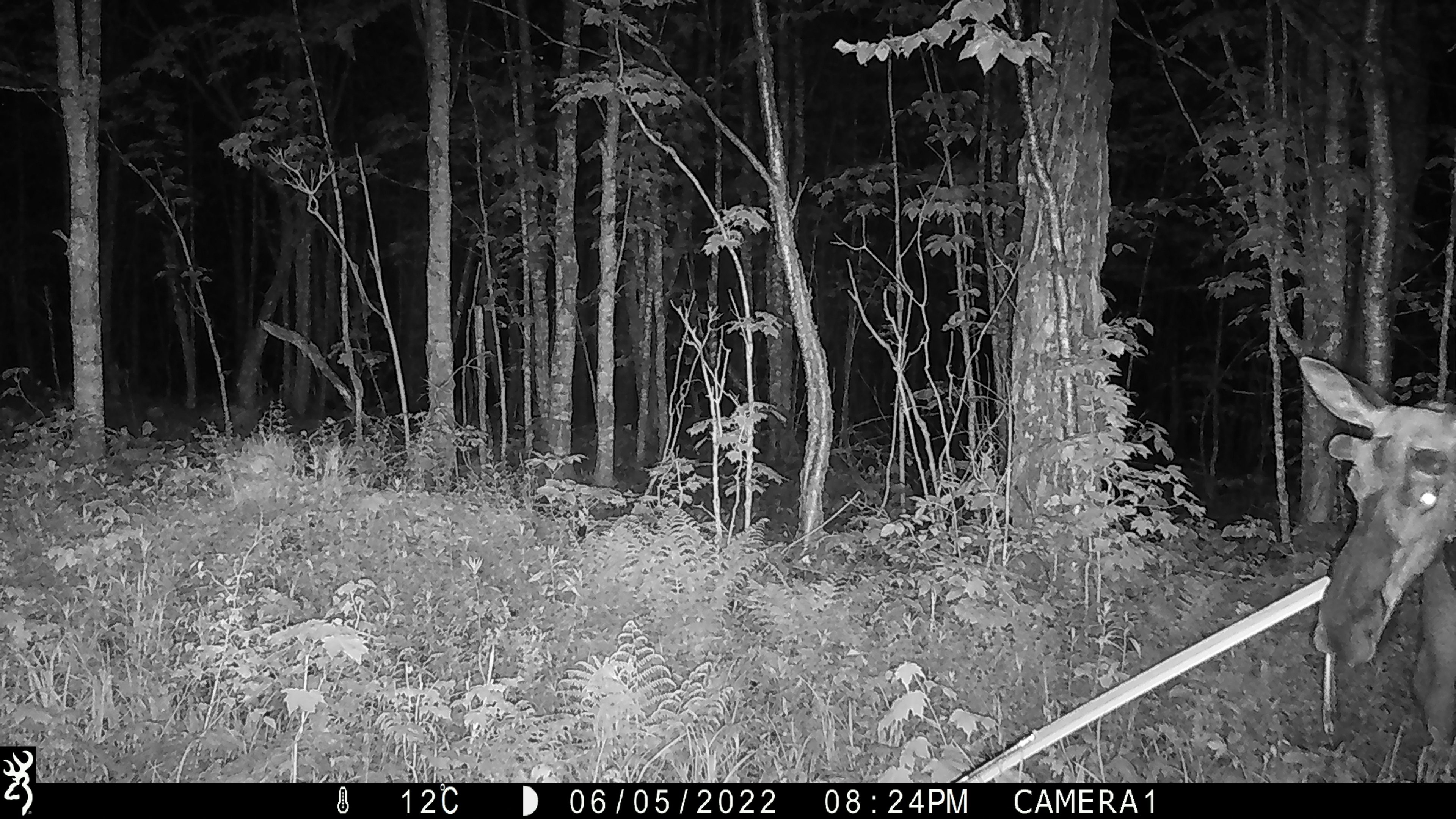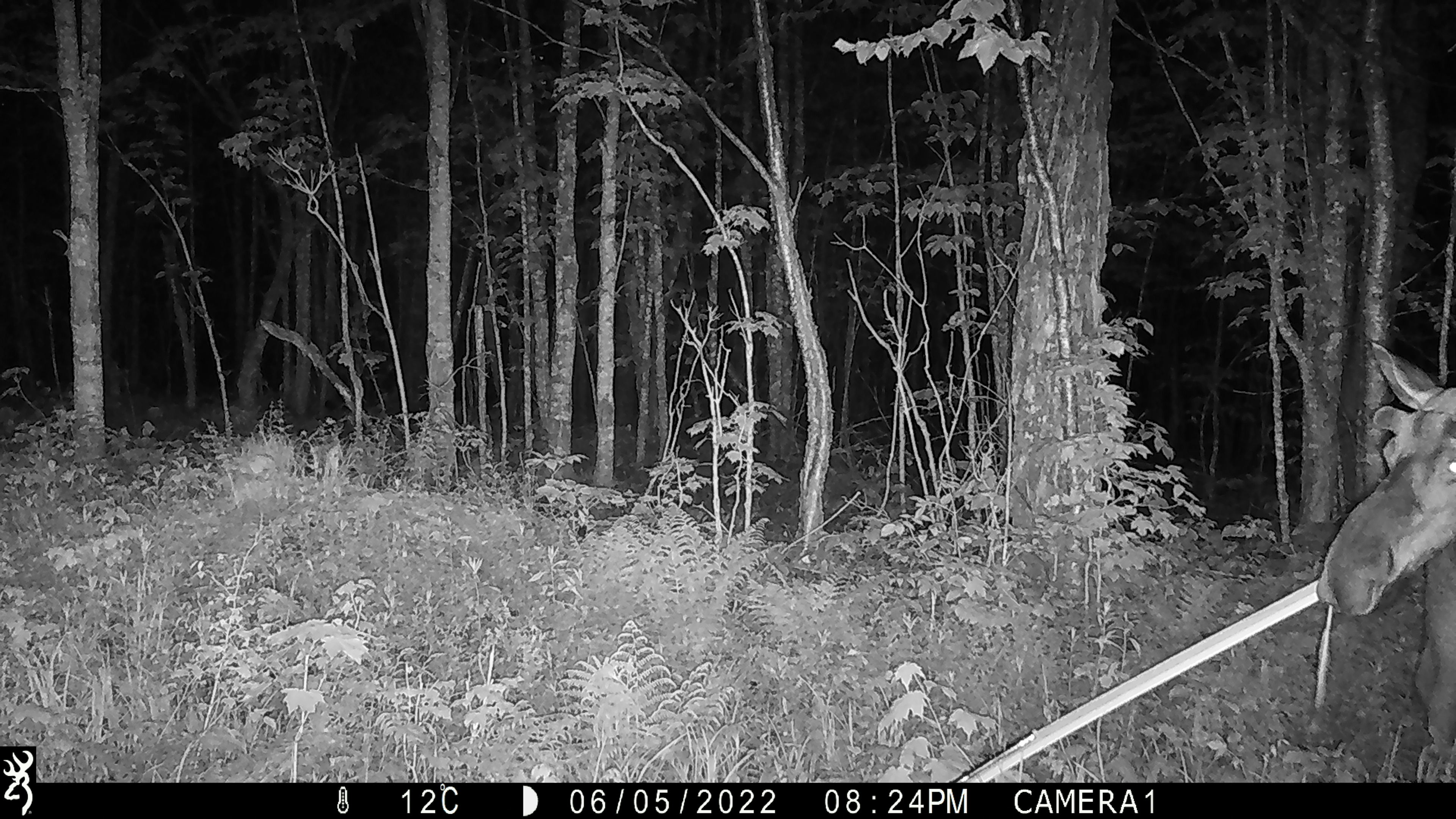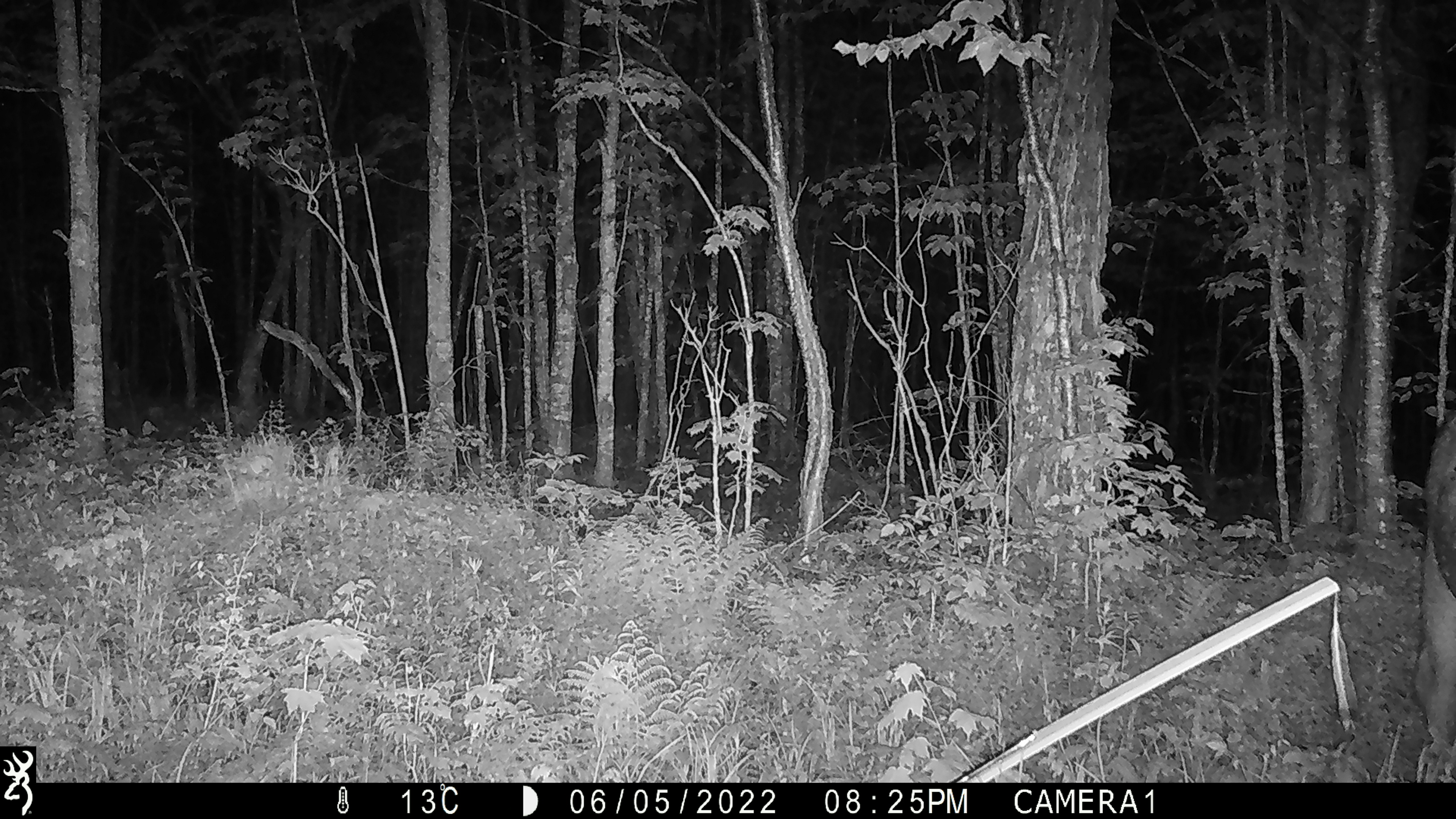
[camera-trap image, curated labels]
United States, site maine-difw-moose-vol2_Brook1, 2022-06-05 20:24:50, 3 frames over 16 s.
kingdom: Animalia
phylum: Chordata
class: Mammalia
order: Artiodactyla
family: Cervidae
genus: Alces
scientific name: Alces alces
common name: moose